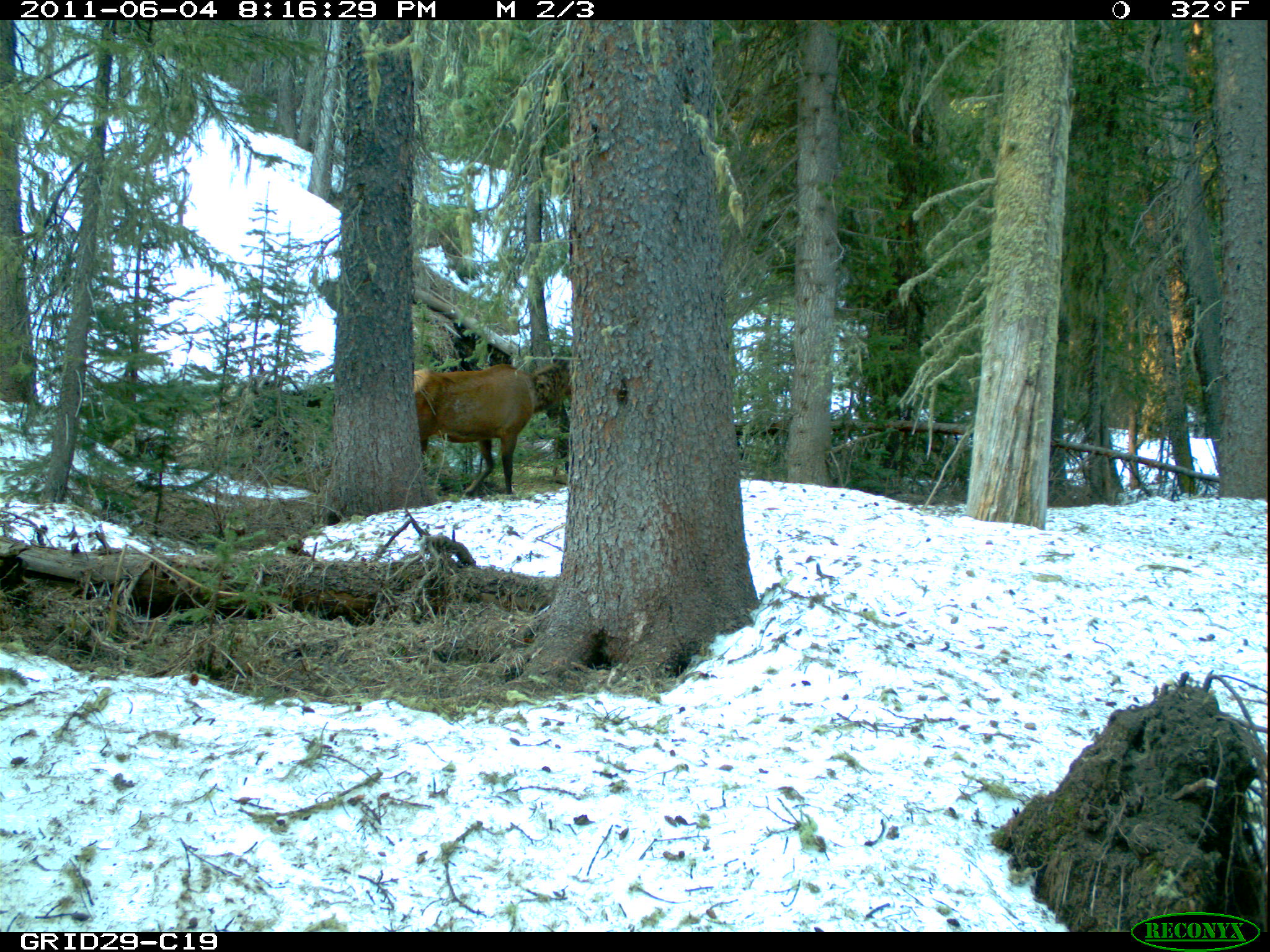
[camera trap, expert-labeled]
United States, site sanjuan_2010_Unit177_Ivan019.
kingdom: Animalia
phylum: Chordata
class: Mammalia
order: Artiodactyla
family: Cervidae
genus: Cervus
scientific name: Cervus elaphus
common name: red deer